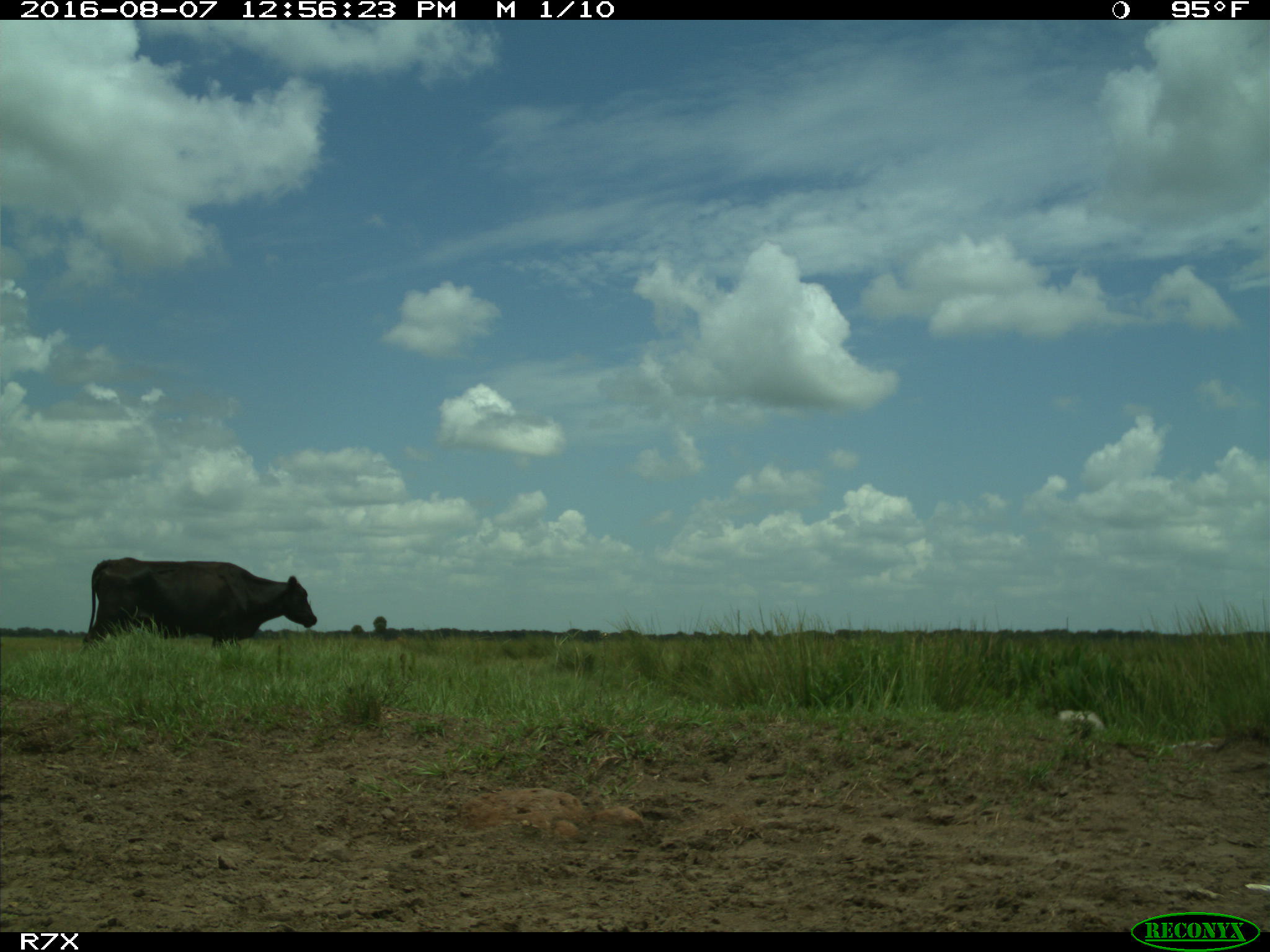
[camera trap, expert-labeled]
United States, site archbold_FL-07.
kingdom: Animalia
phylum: Chordata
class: Mammalia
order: Artiodactyla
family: Bovidae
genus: Bos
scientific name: Bos taurus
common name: domestic cow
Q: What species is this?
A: Bos taurus (domestic cow).